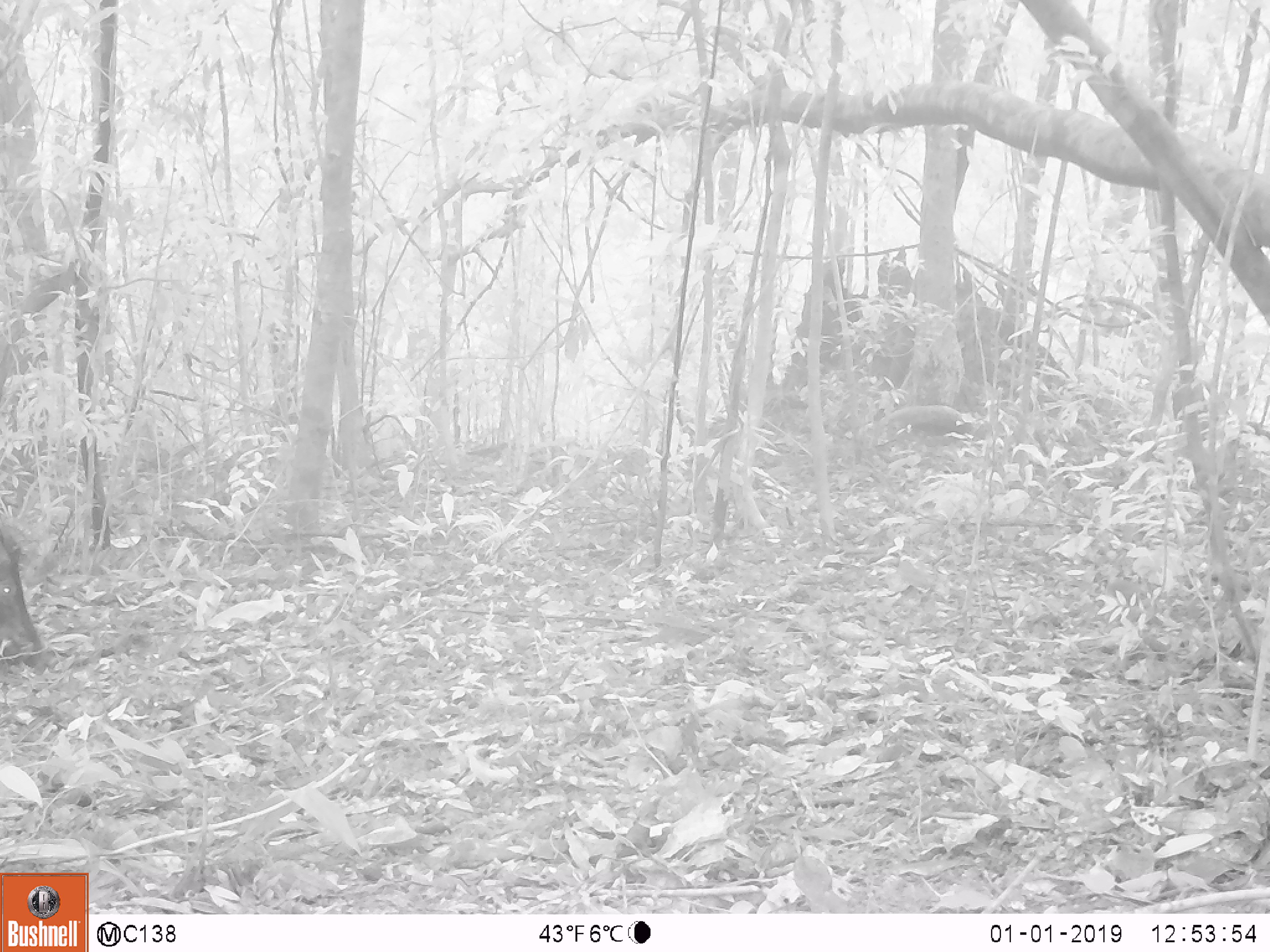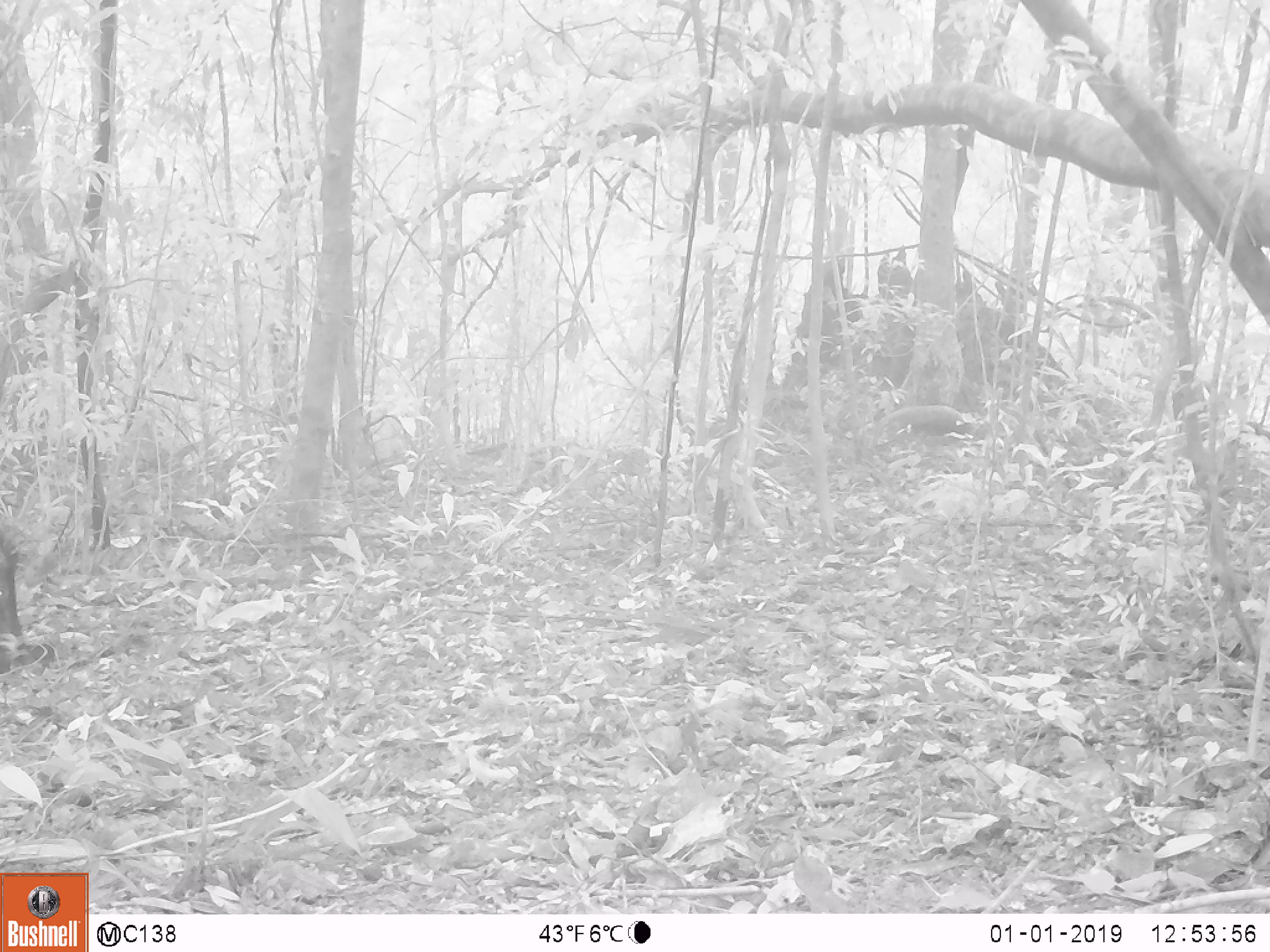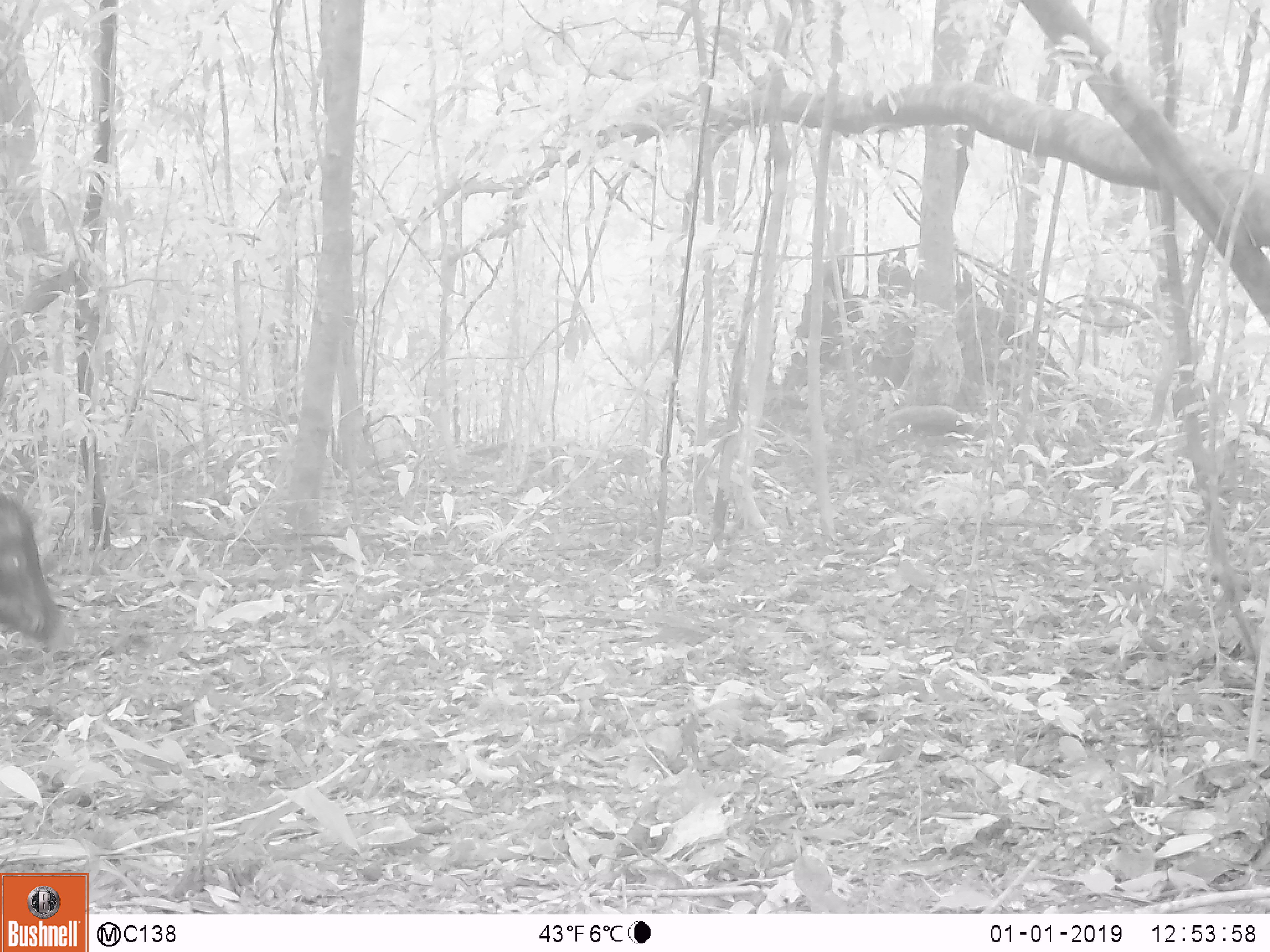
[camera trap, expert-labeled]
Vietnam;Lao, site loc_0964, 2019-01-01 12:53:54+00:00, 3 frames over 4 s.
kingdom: Animalia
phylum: Chordata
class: Mammalia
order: Artiodactyla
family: Suidae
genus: Sus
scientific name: Sus scrofa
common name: eurasian wild pig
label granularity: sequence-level